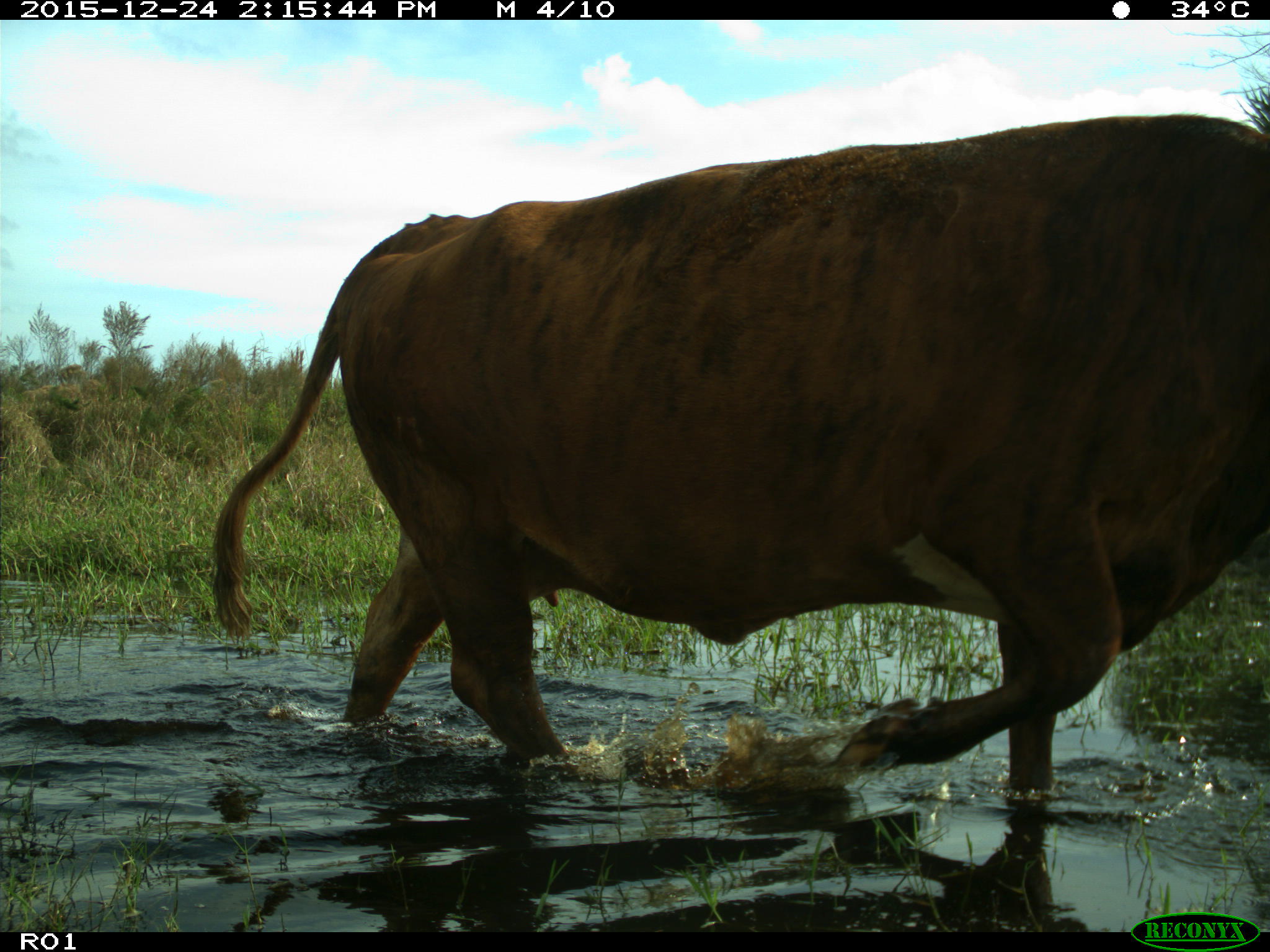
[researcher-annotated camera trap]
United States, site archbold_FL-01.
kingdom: Animalia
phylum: Chordata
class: Mammalia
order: Artiodactyla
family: Bovidae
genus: Bos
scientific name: Bos taurus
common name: domestic cow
Bos taurus (domestic cow).